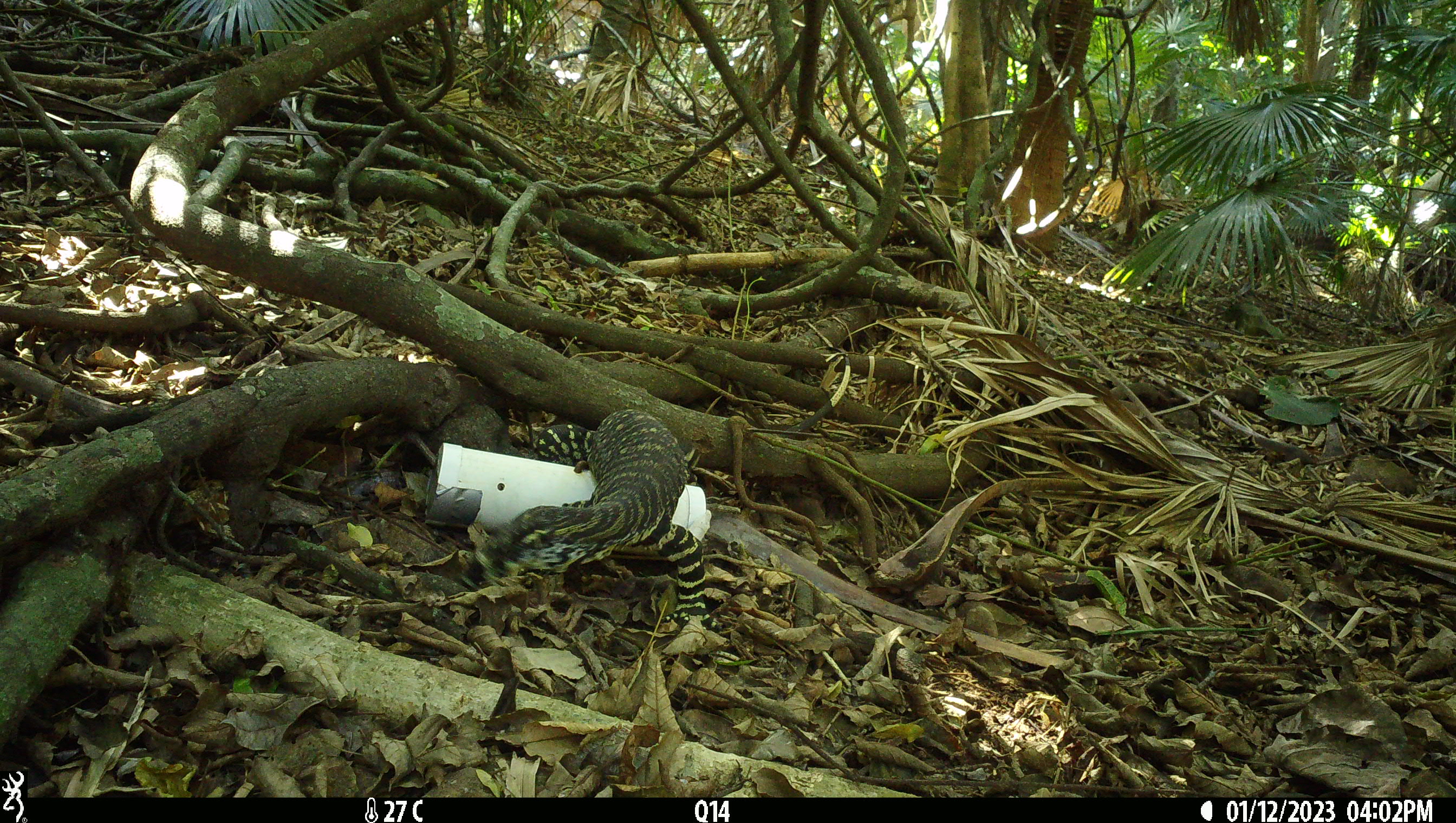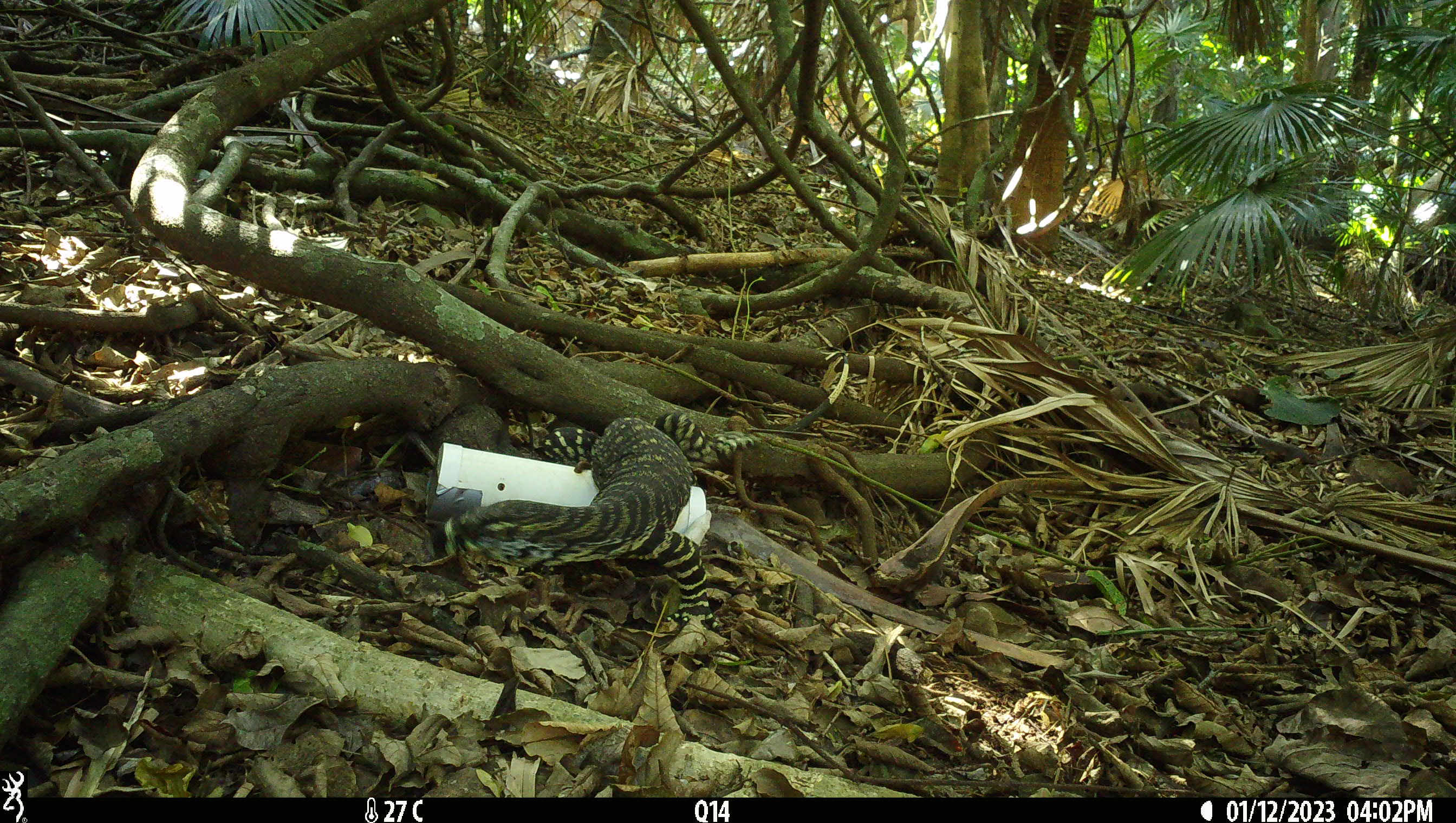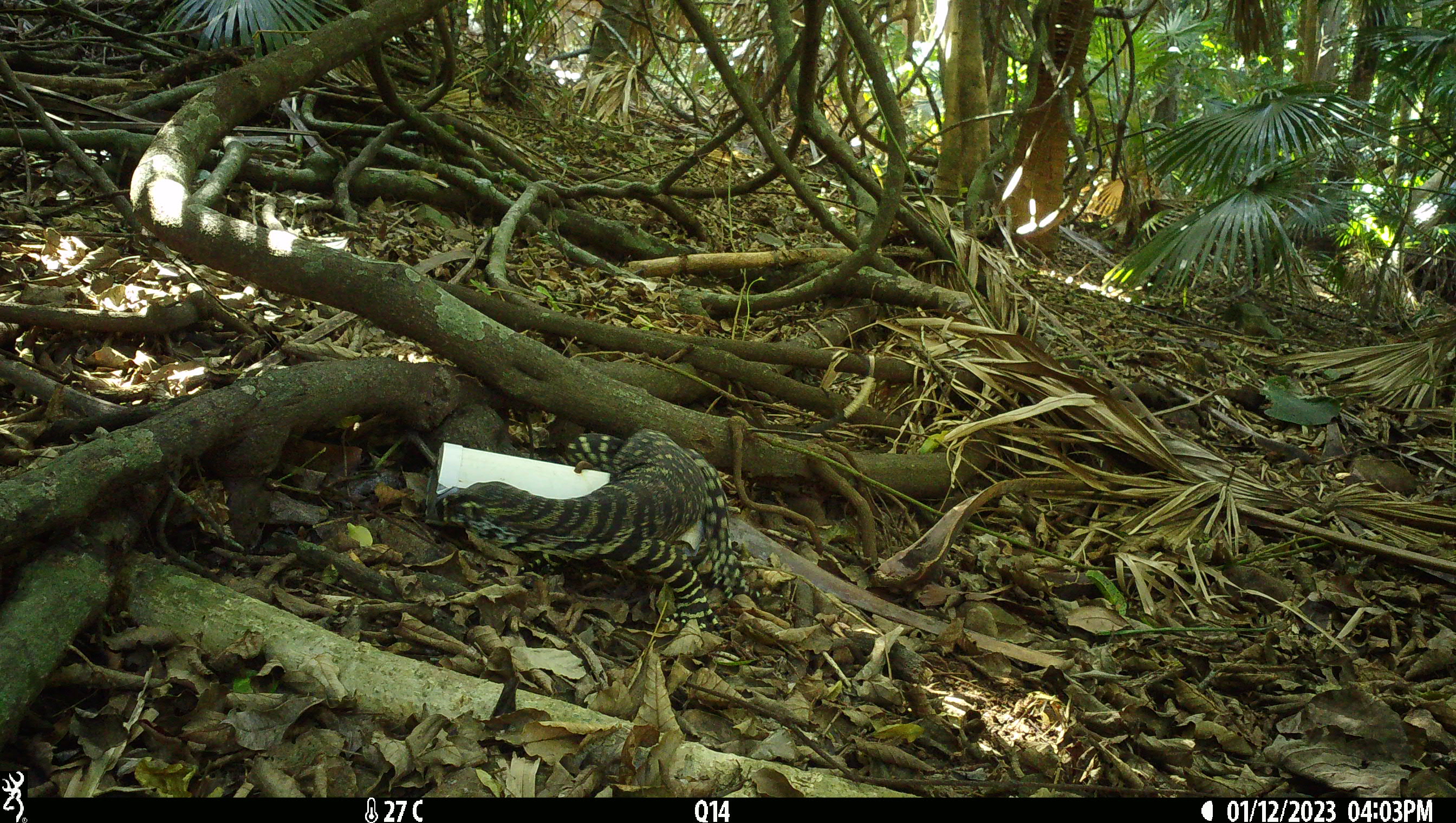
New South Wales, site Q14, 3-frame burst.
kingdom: Animalia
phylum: Chordata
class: Reptilia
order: Squamata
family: Varanidae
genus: Varanus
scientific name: Varanus varius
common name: lace monitor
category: goanna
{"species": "goanna (lace monitor) (Varanus varius)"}